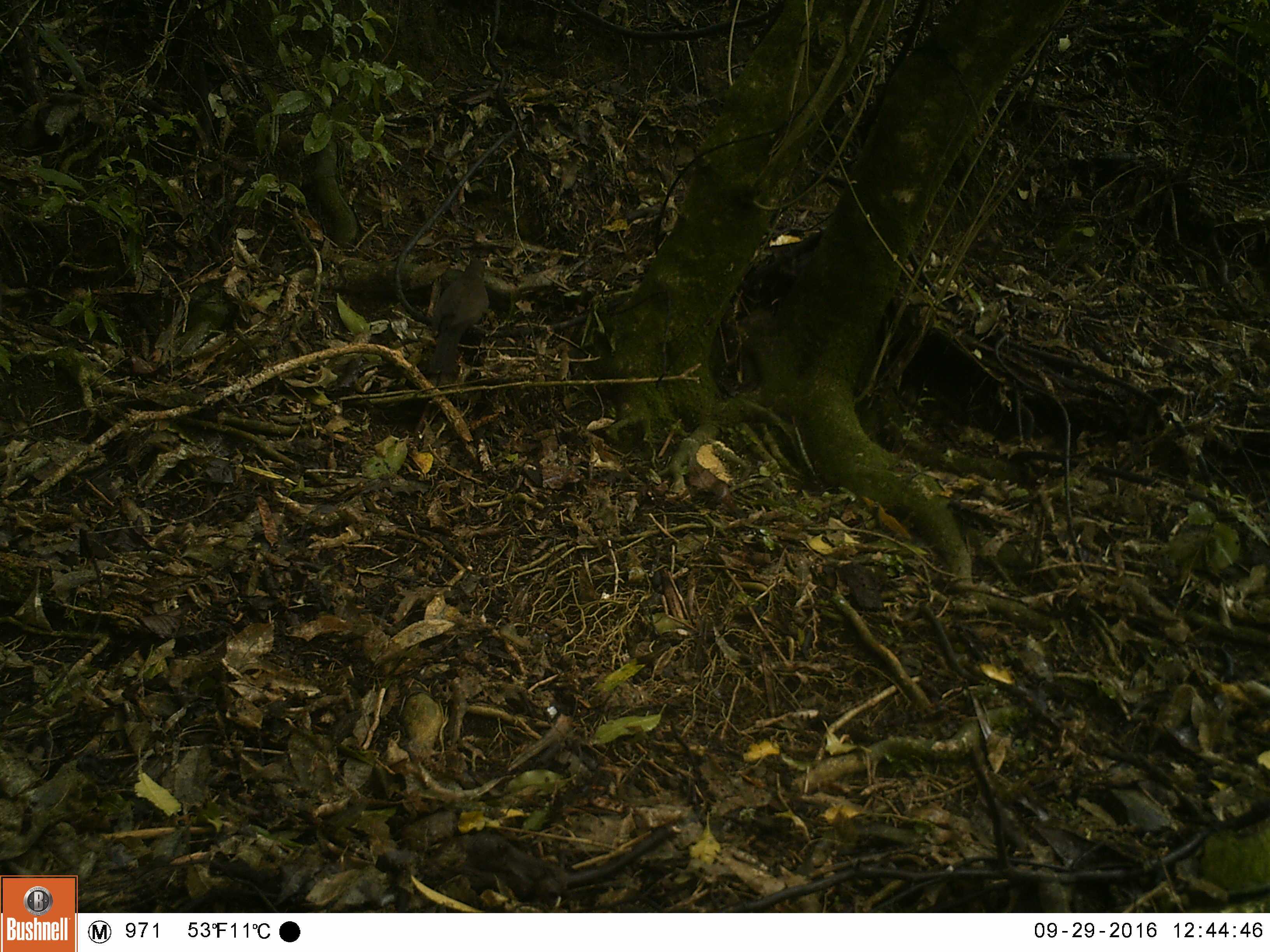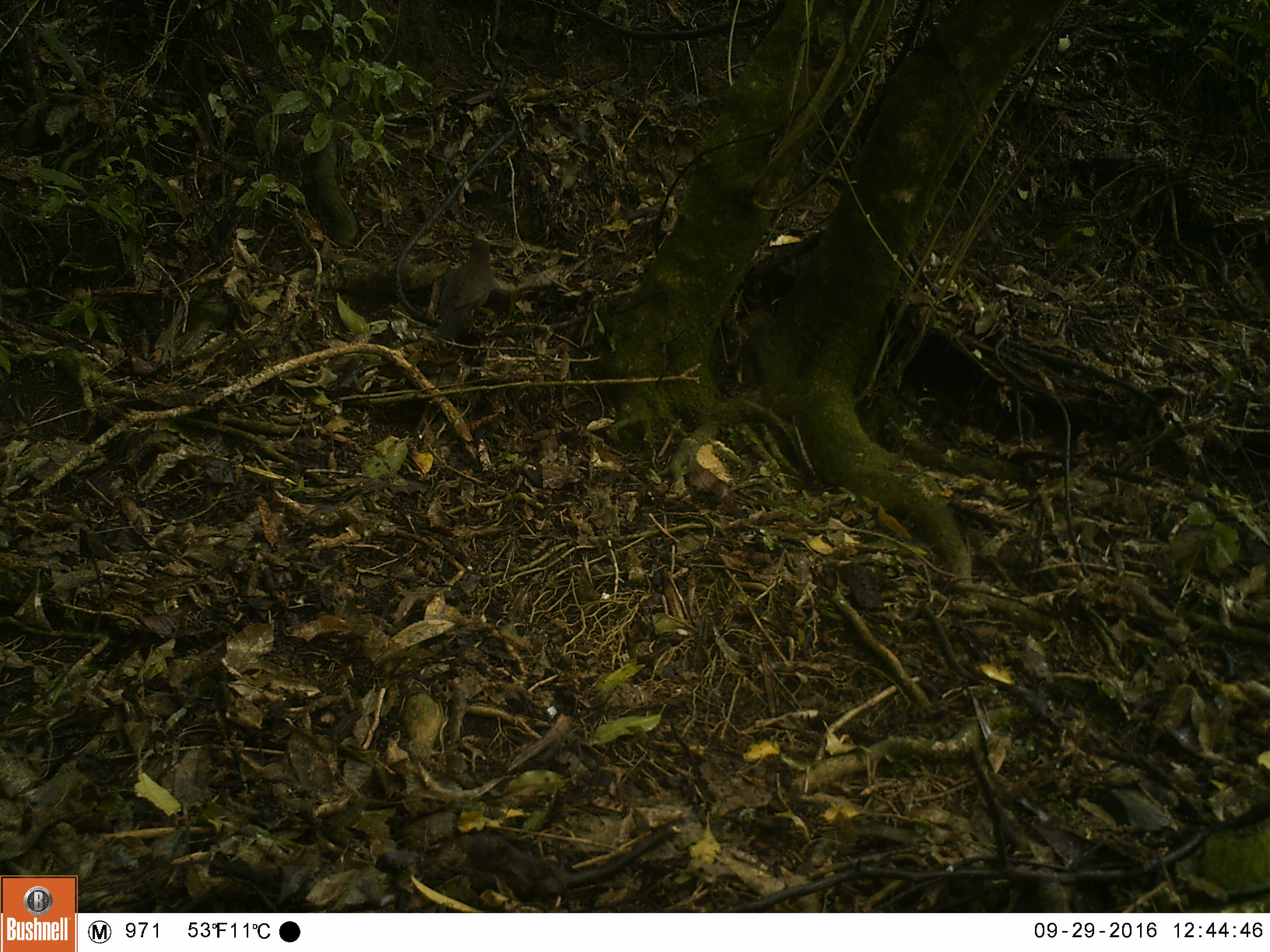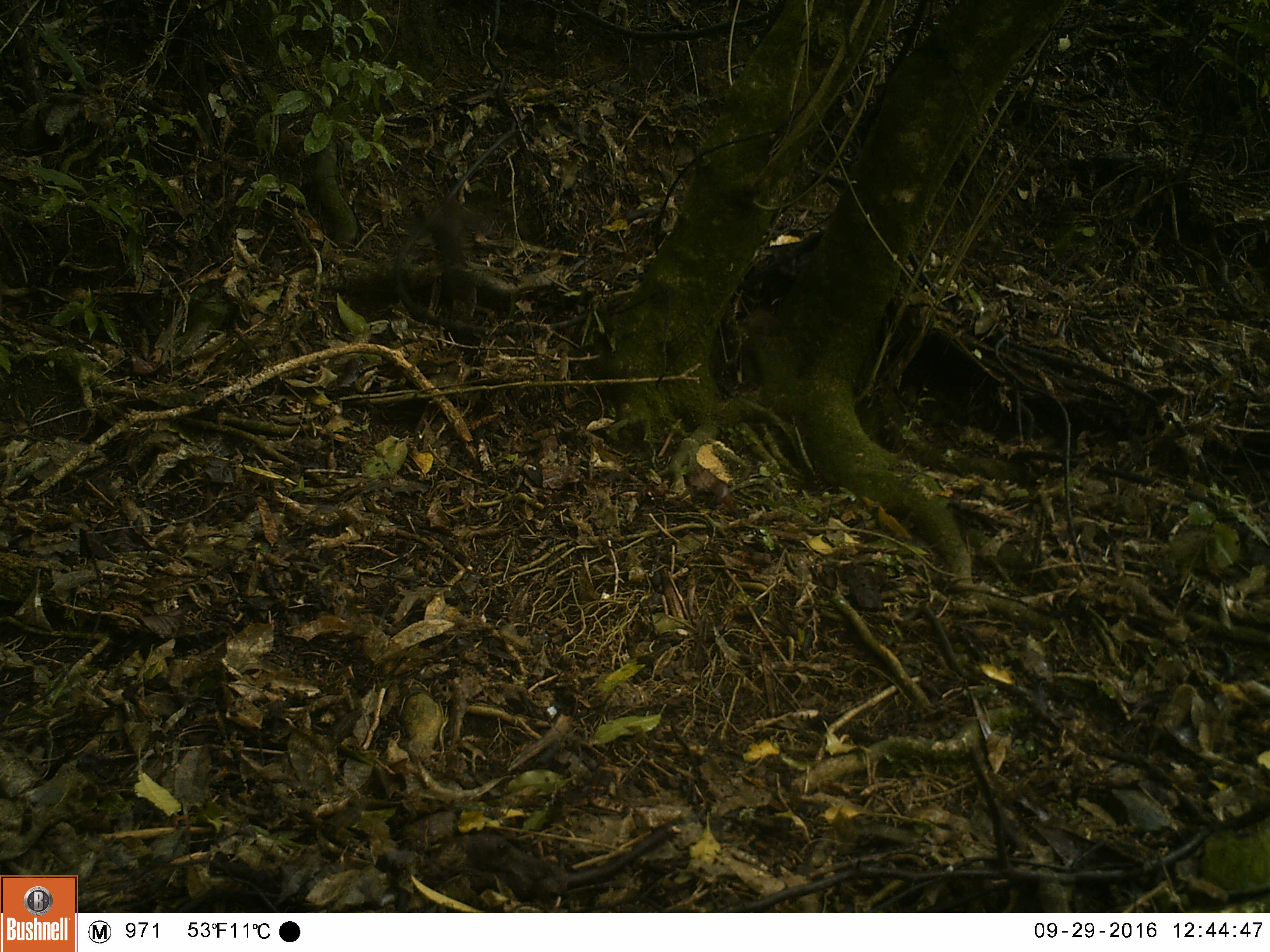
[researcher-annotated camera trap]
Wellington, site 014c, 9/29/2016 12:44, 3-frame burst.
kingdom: Animalia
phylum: Chordata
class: Aves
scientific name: Aves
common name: bird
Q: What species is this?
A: Bird (Aves).